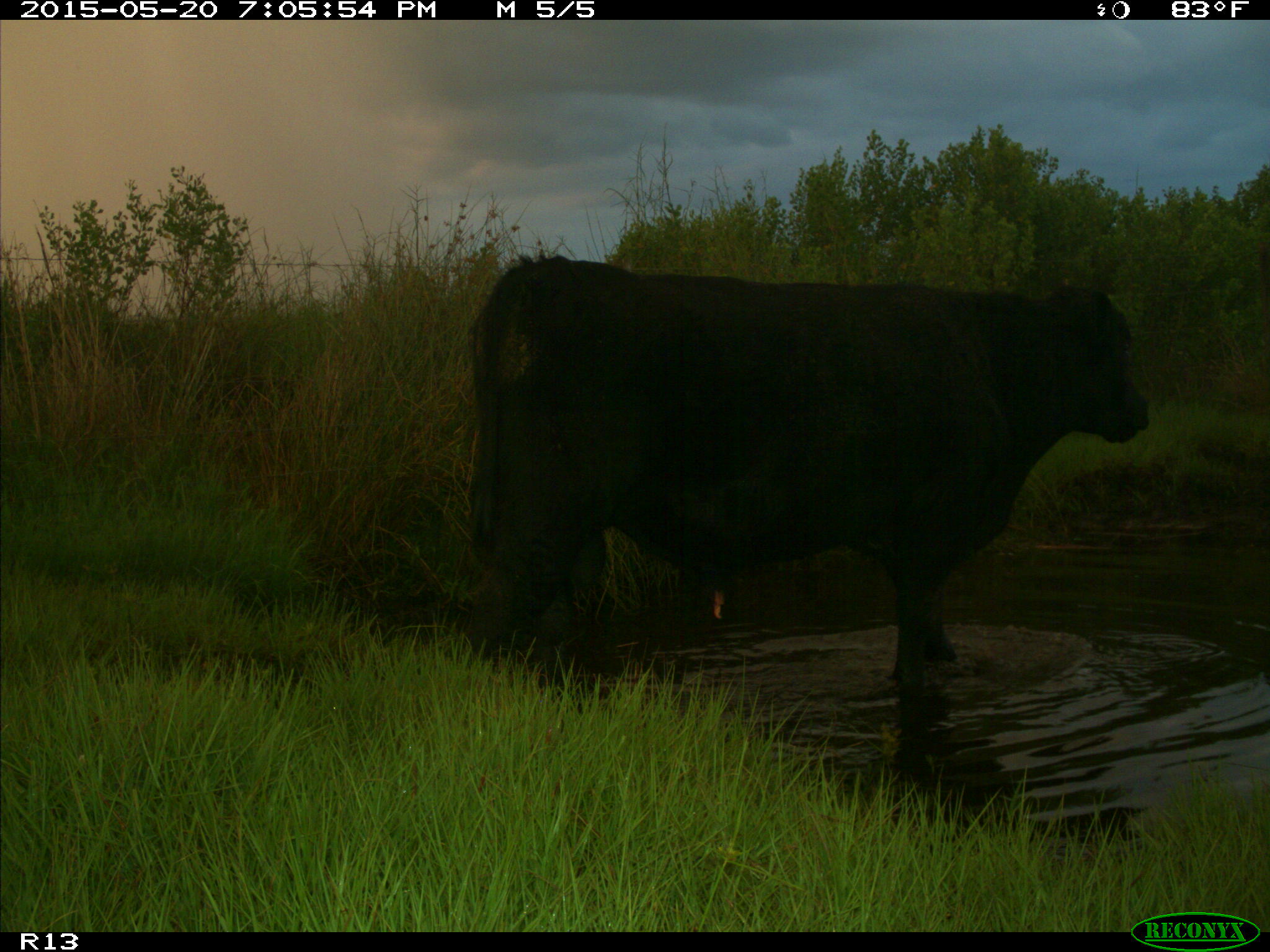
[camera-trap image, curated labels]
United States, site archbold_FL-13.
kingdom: Animalia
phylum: Chordata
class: Mammalia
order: Artiodactyla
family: Bovidae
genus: Bos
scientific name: Bos taurus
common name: domestic cow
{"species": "Bos taurus (domestic cow)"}